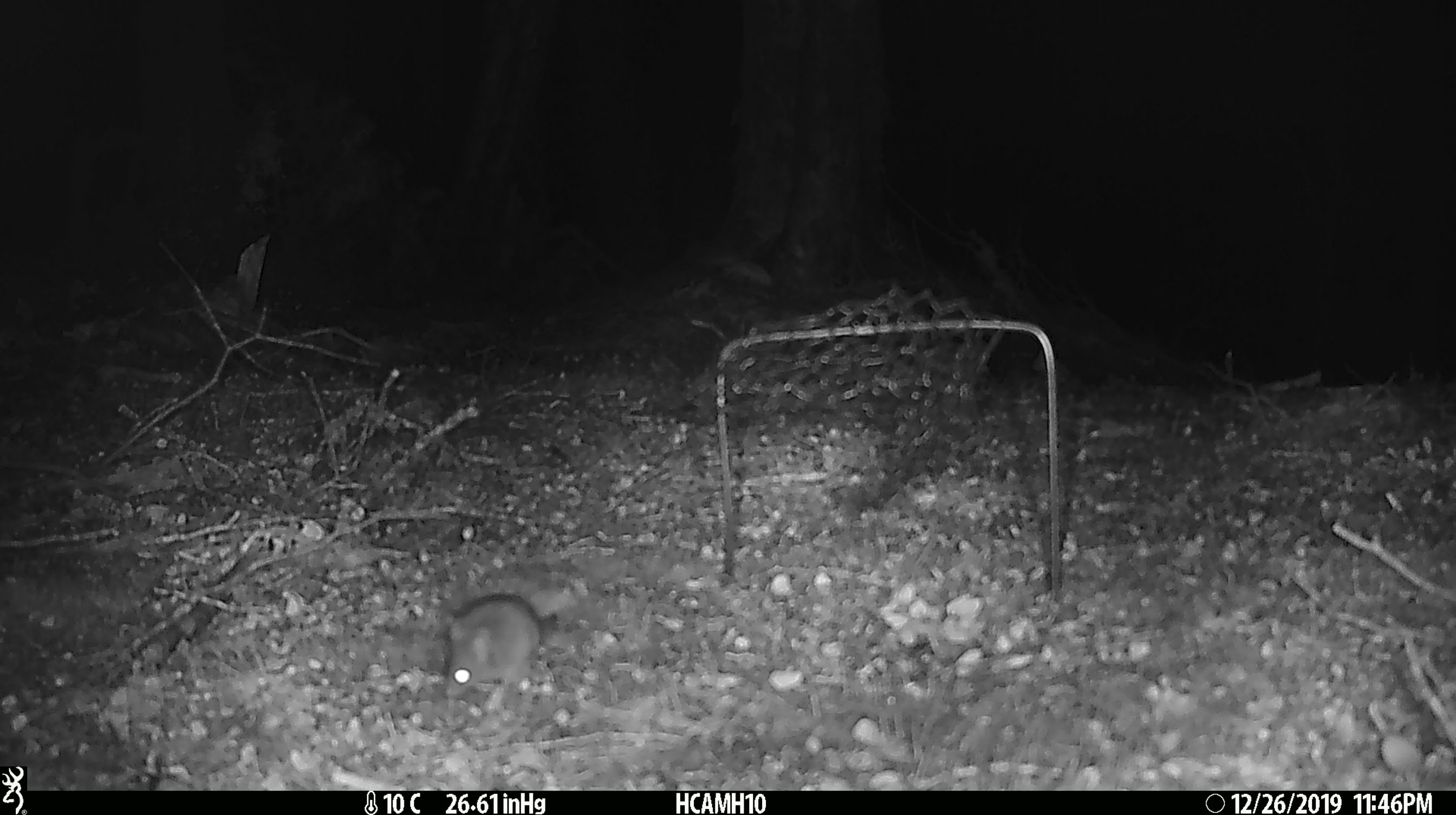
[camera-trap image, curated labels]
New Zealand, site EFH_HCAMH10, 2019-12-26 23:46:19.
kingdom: Animalia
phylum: Chordata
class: Mammalia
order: Rodentia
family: Muridae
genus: Mus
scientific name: Mus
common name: mouse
Mouse (Mus).